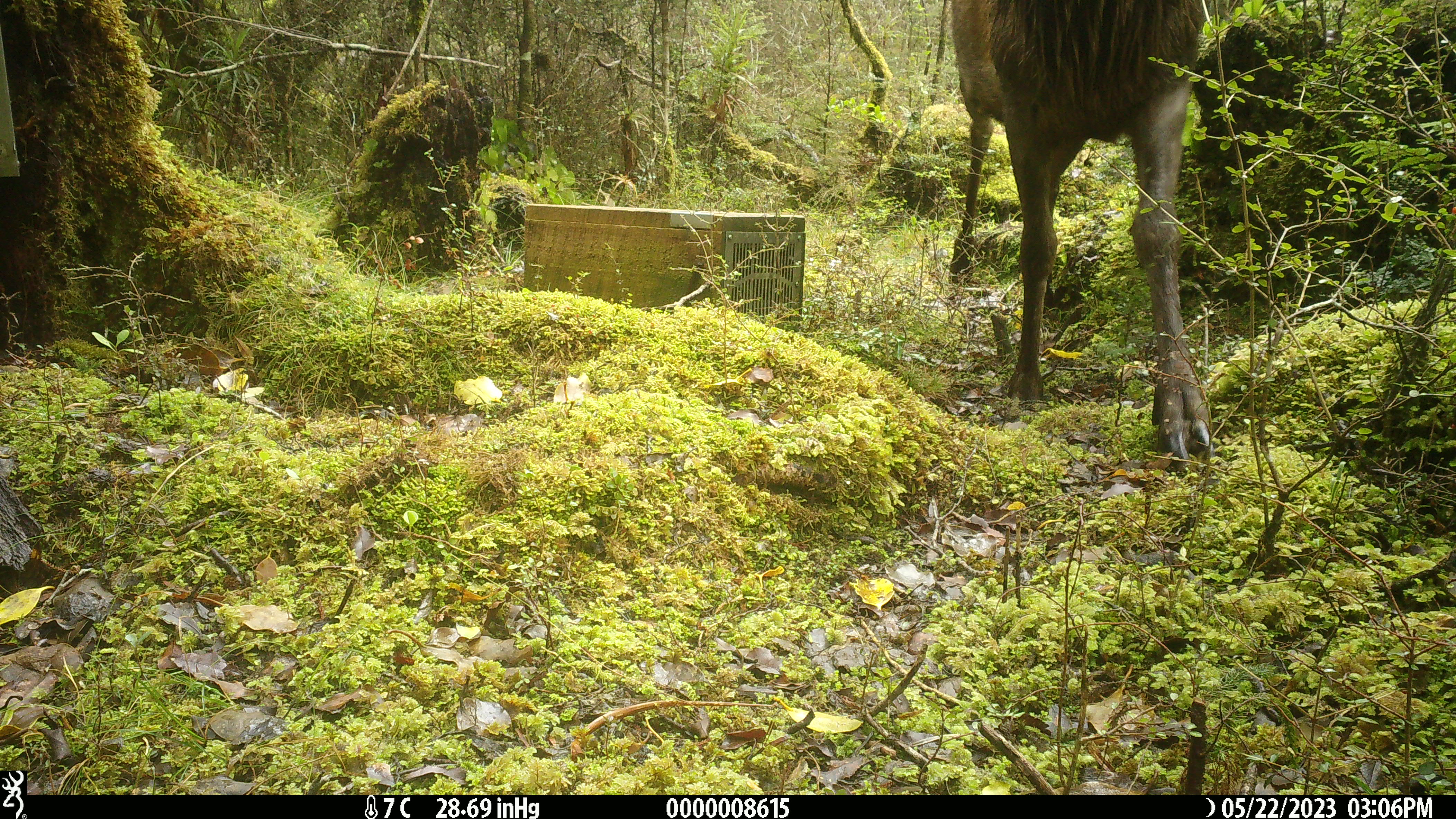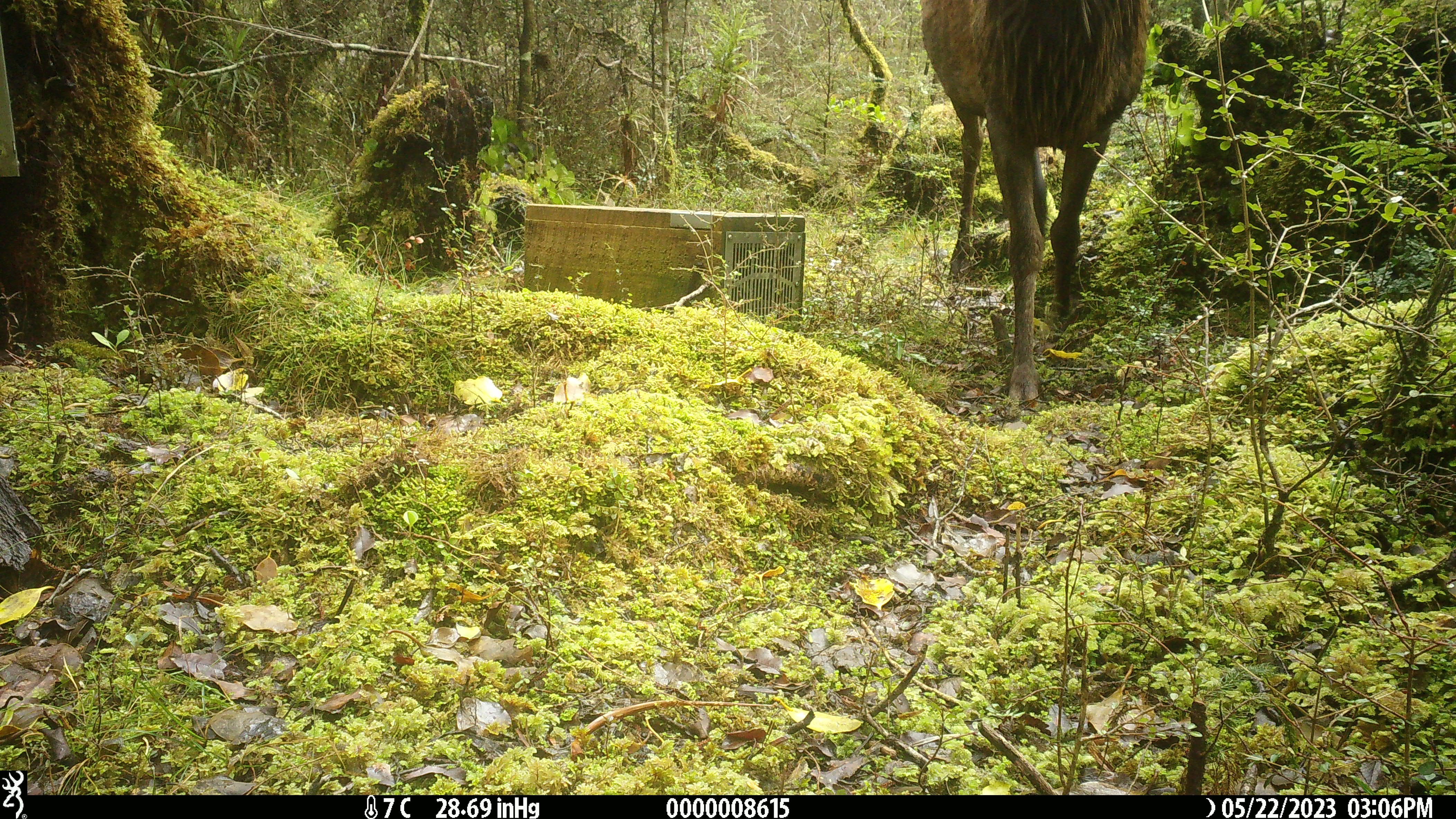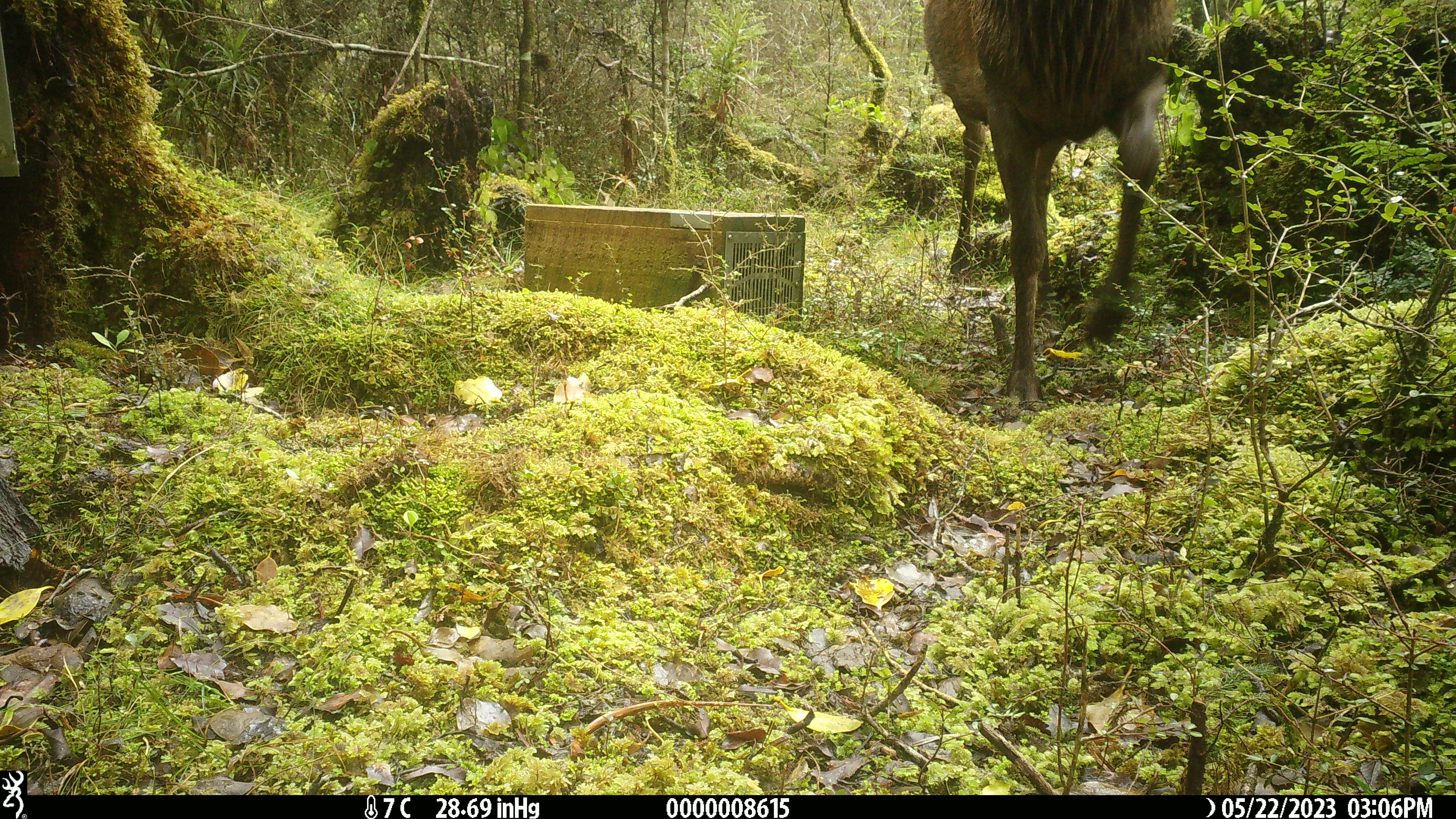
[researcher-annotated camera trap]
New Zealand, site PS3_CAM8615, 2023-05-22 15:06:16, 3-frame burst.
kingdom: Animalia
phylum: Chordata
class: Mammalia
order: Artiodactyla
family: Cervidae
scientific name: Cervidae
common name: deer